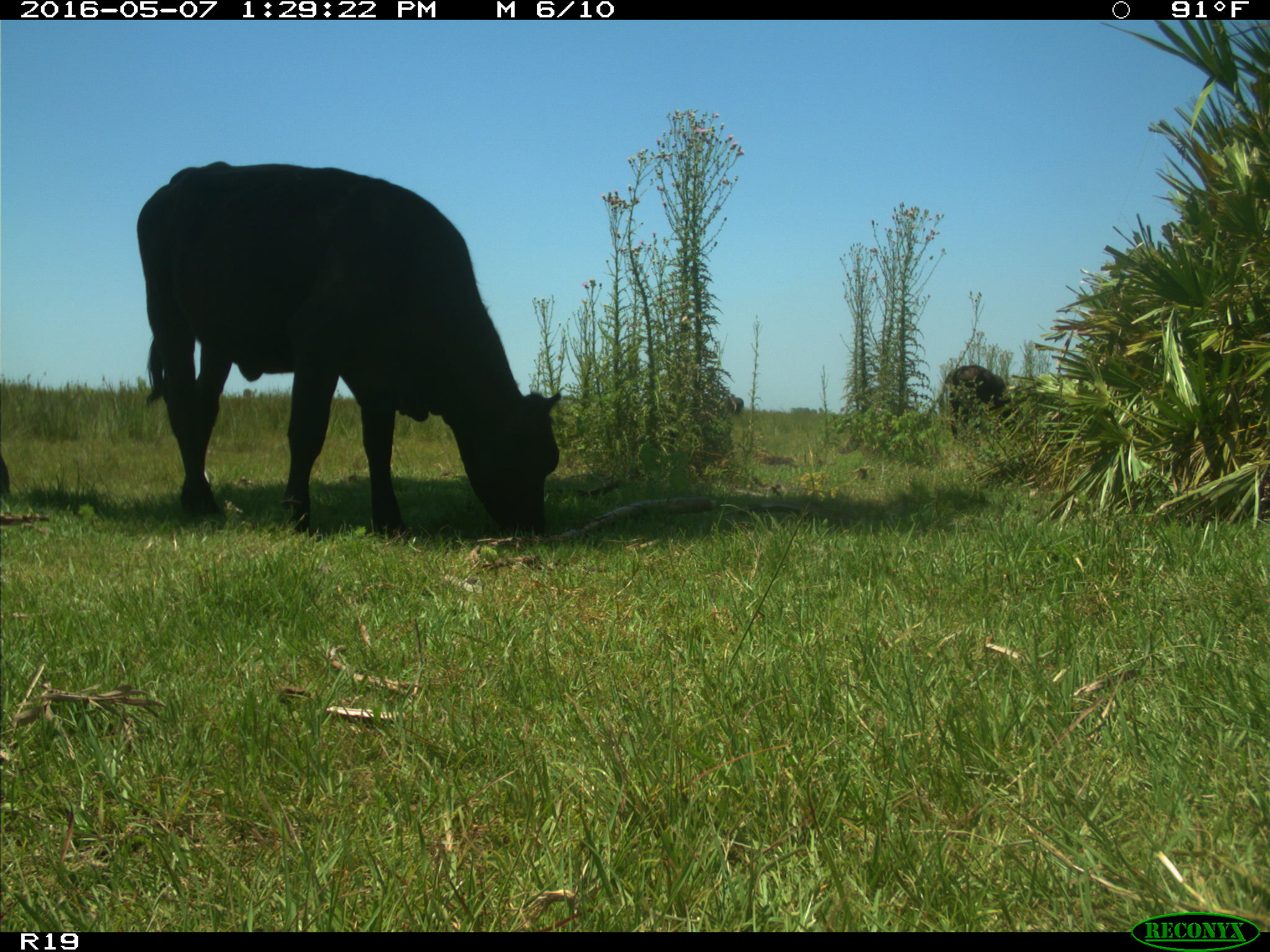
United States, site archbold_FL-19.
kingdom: Animalia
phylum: Chordata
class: Mammalia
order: Artiodactyla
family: Bovidae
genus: Bos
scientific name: Bos taurus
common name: domestic cow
Bos taurus (domestic cow).